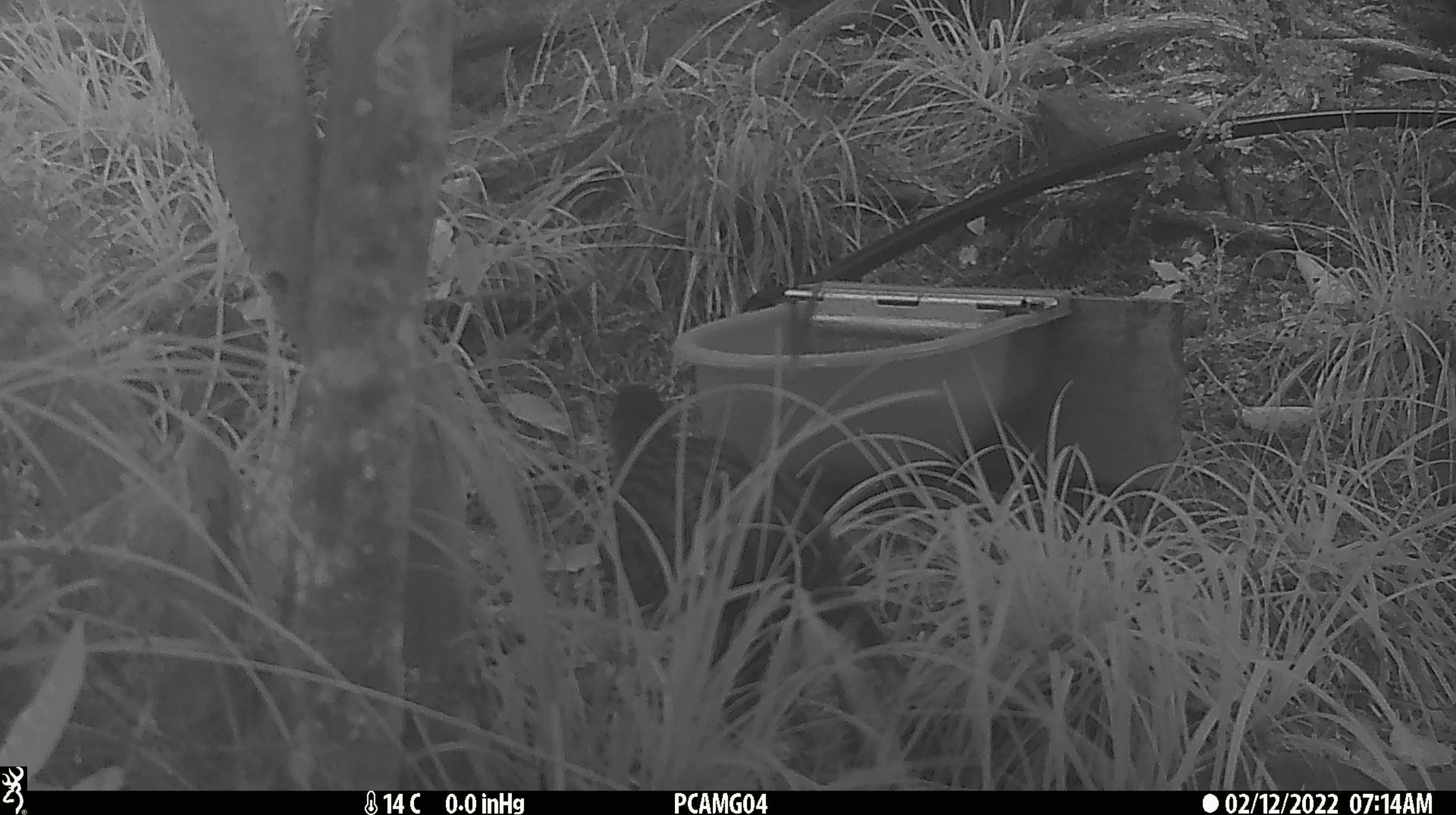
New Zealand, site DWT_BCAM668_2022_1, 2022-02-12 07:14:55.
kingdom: Animalia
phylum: Chordata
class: Aves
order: Gruiformes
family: Rallidae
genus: Gallirallus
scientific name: Gallirallus australis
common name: weka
Weka (Gallirallus australis).